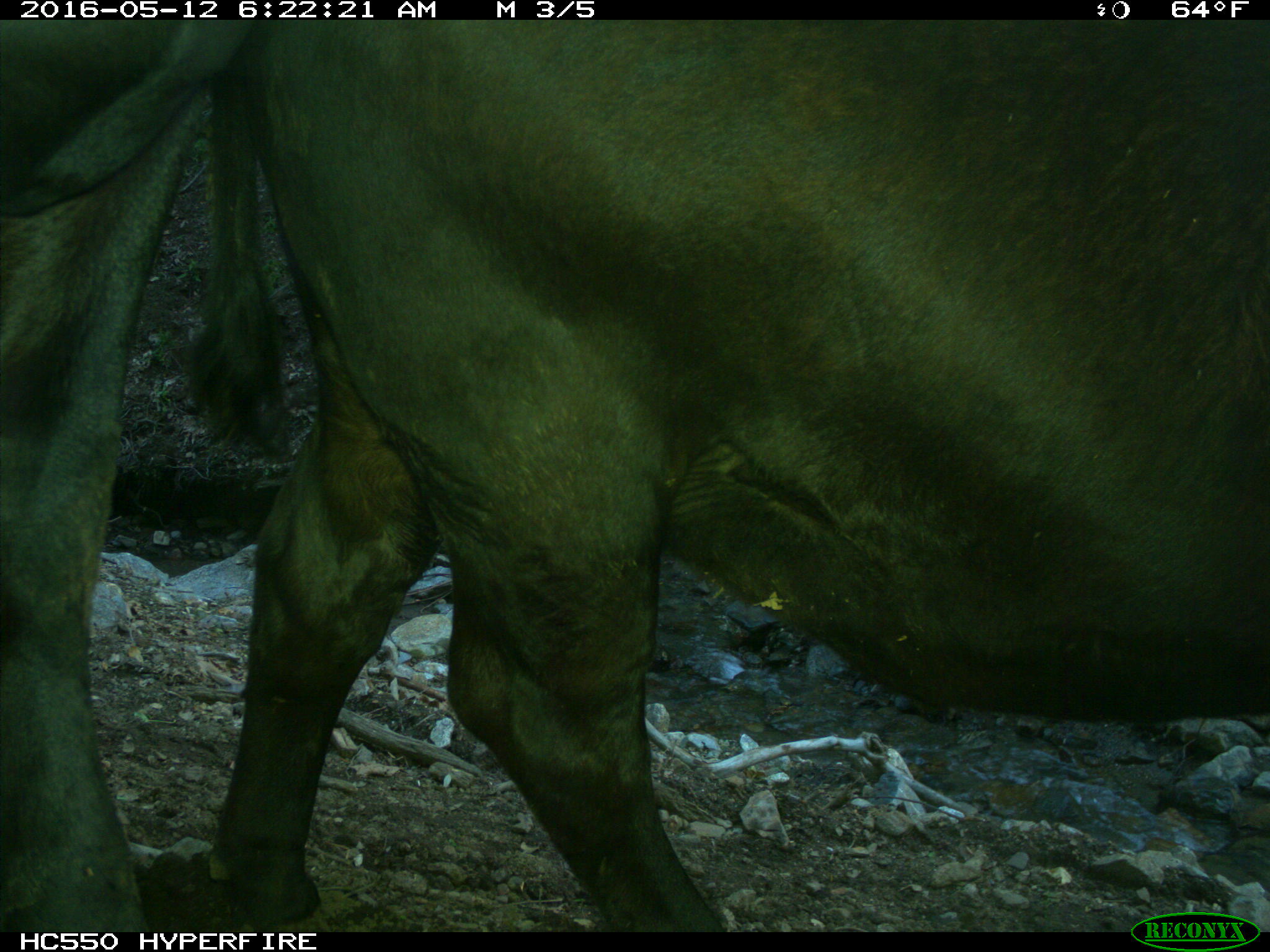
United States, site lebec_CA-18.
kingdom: Animalia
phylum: Chordata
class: Mammalia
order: Artiodactyla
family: Bovidae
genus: Bos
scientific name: Bos taurus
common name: domestic cow